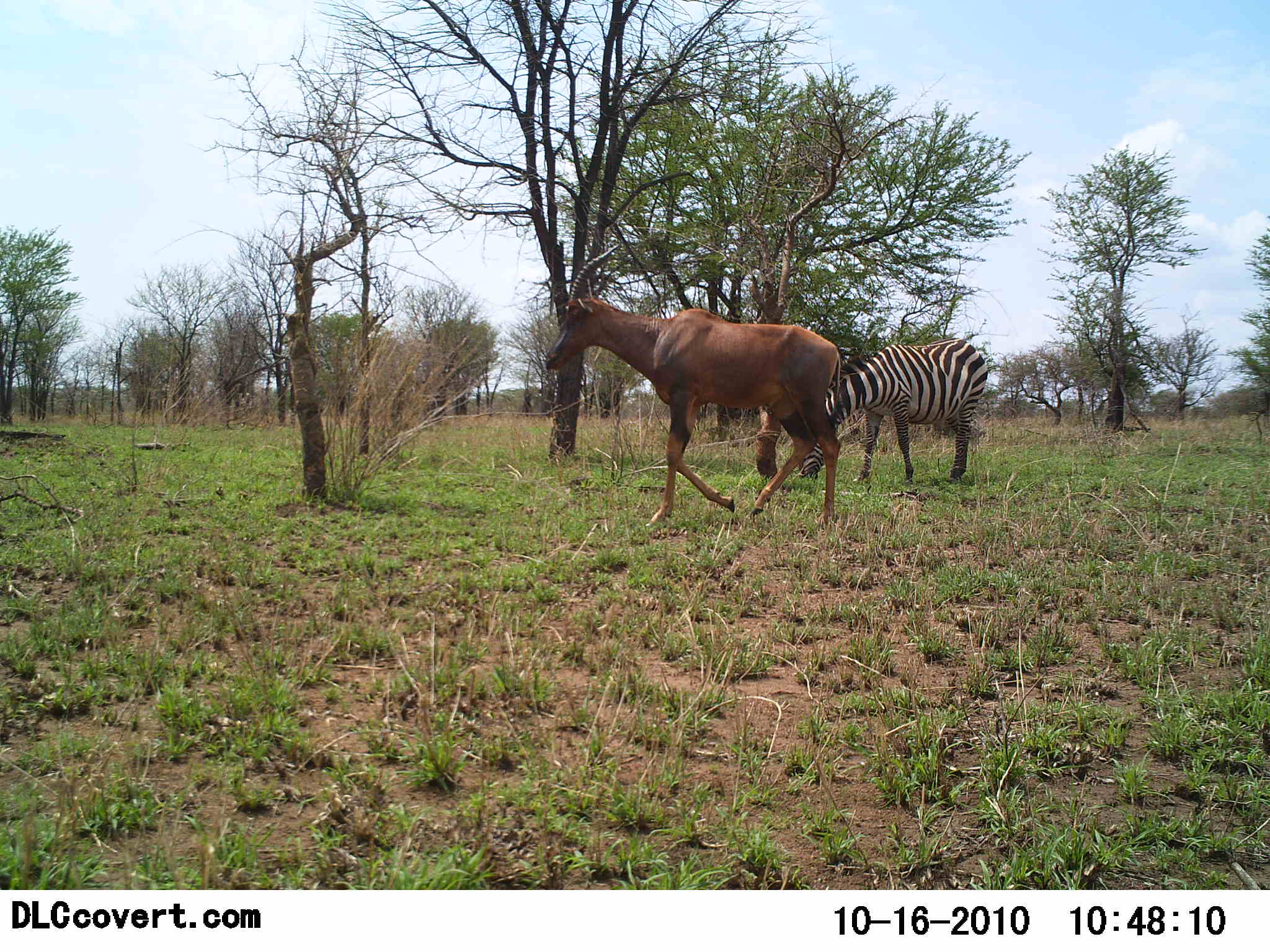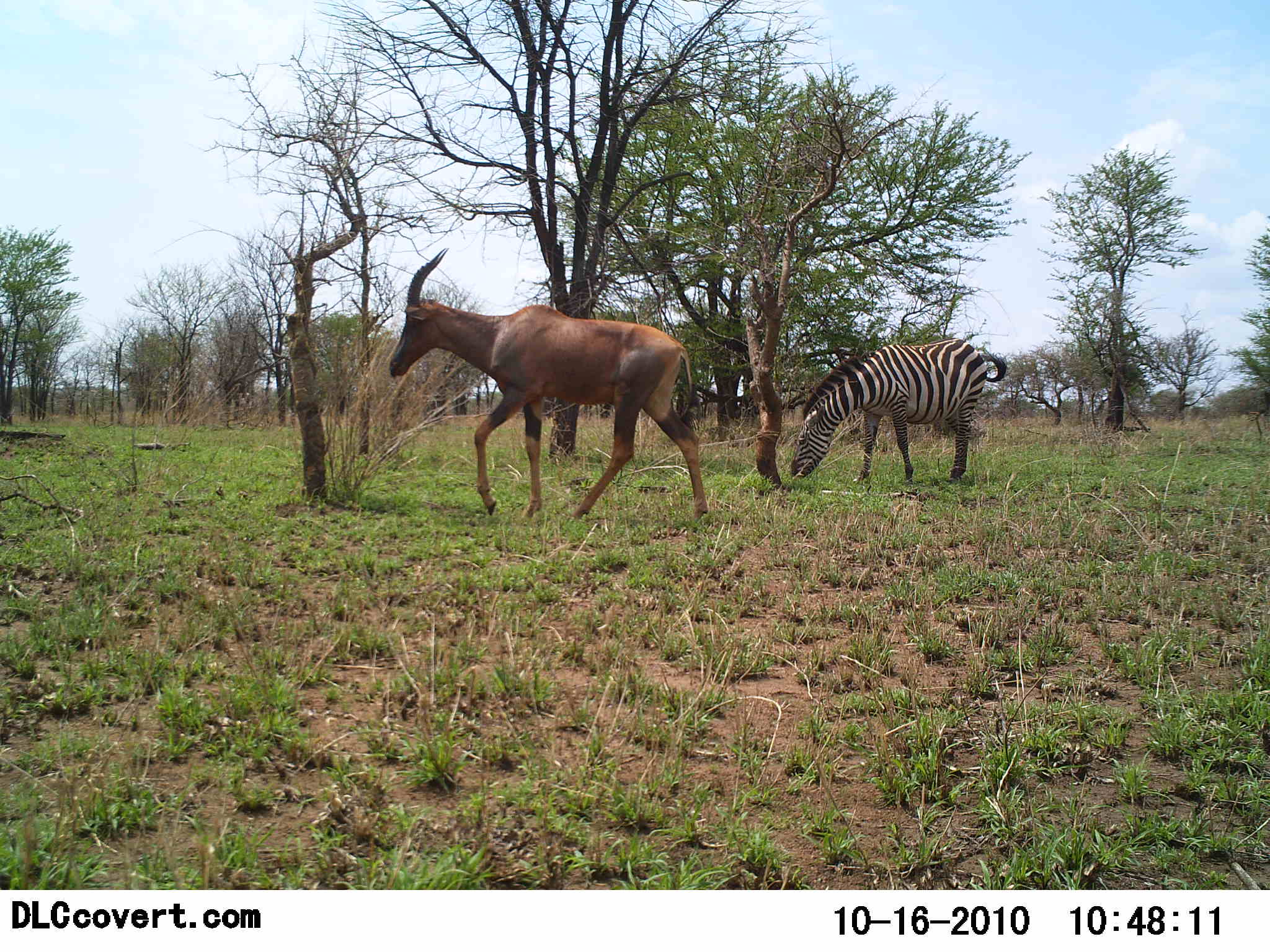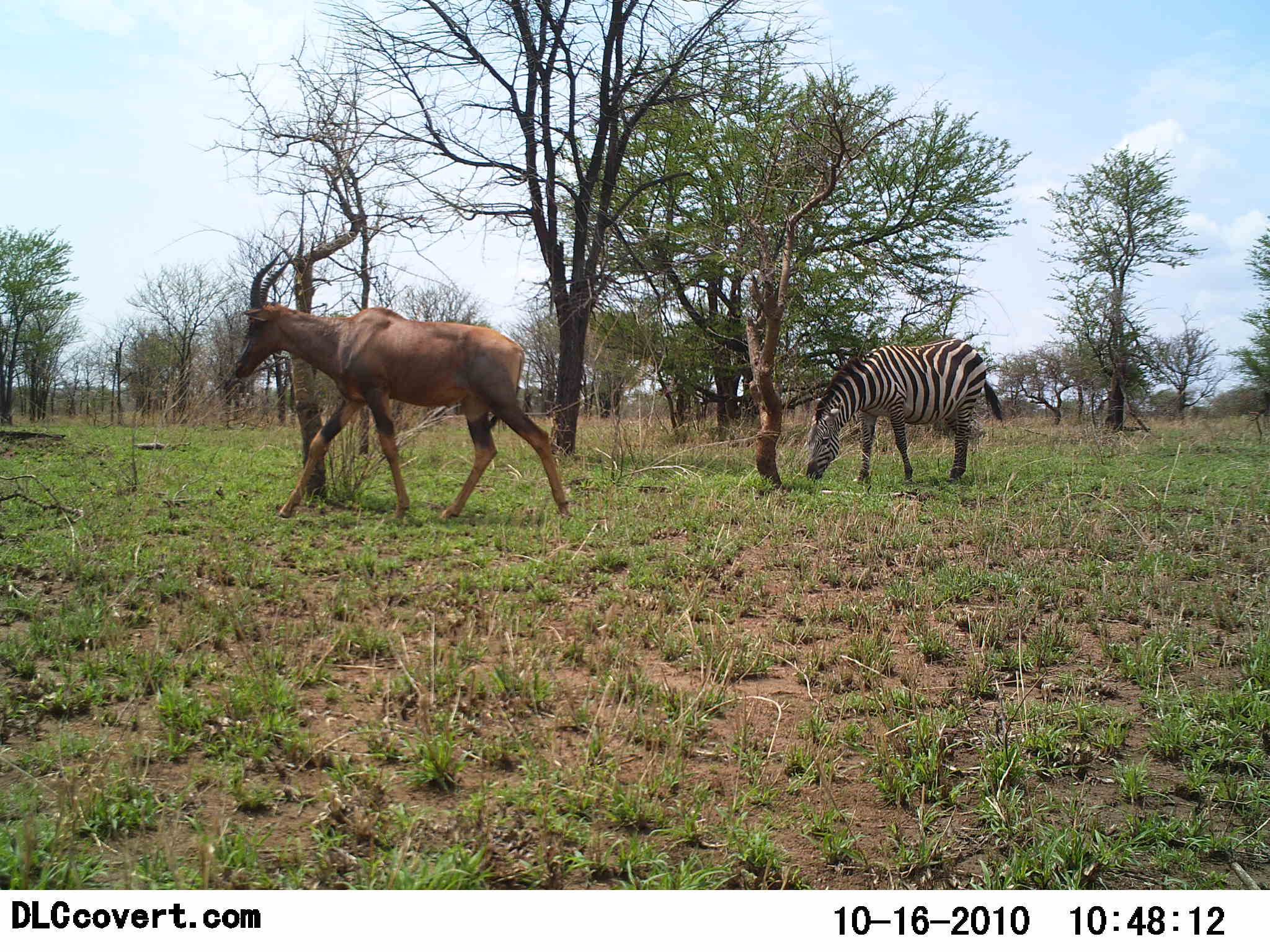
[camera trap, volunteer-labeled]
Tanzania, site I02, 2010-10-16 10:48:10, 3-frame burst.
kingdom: Animalia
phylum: Chordata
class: Mammalia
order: Artiodactyla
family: Bovidae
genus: Damaliscus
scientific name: Damaliscus lunatus jimela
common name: topi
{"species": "topi (Damaliscus lunatus jimela)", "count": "1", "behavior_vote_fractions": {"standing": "0%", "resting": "0%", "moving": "100%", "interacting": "0%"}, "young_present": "0%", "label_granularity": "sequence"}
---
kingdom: Animalia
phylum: Chordata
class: Mammalia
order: Perissodactyla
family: Equidae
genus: Equus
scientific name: Equus quagga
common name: plains zebra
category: zebra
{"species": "zebra (plains zebra) (Equus quagga)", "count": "1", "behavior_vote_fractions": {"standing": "11%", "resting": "0%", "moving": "0%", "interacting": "0%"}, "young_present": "0%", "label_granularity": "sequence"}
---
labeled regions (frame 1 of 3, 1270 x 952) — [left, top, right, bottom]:
animal: [546, 243, 846, 531]; [800, 337, 989, 486]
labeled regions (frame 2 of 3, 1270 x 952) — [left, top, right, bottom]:
animal: [388, 247, 710, 526]; [791, 337, 1008, 486]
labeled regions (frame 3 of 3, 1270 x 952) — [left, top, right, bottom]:
animal: [233, 247, 570, 524]; [805, 339, 1004, 486]